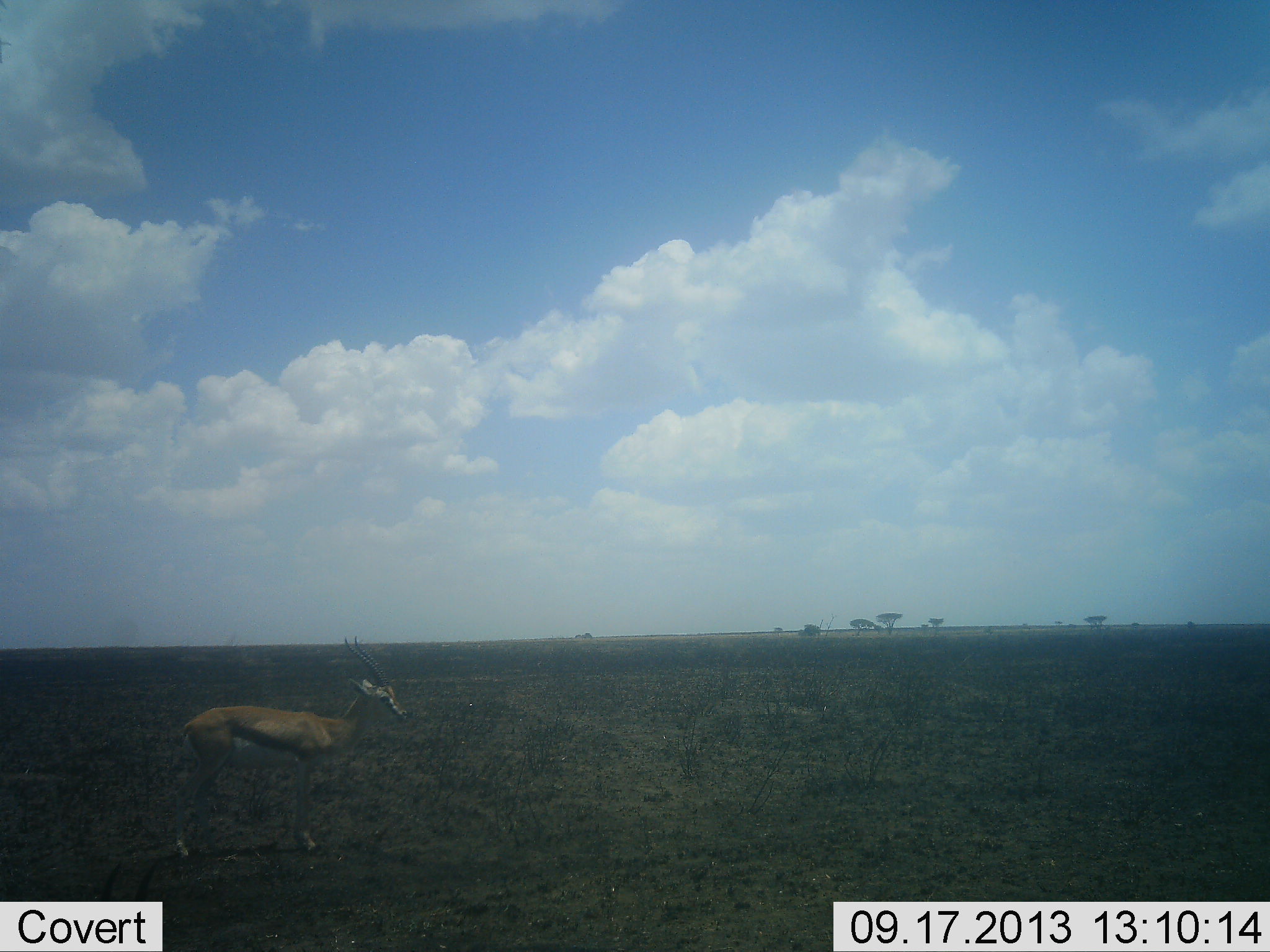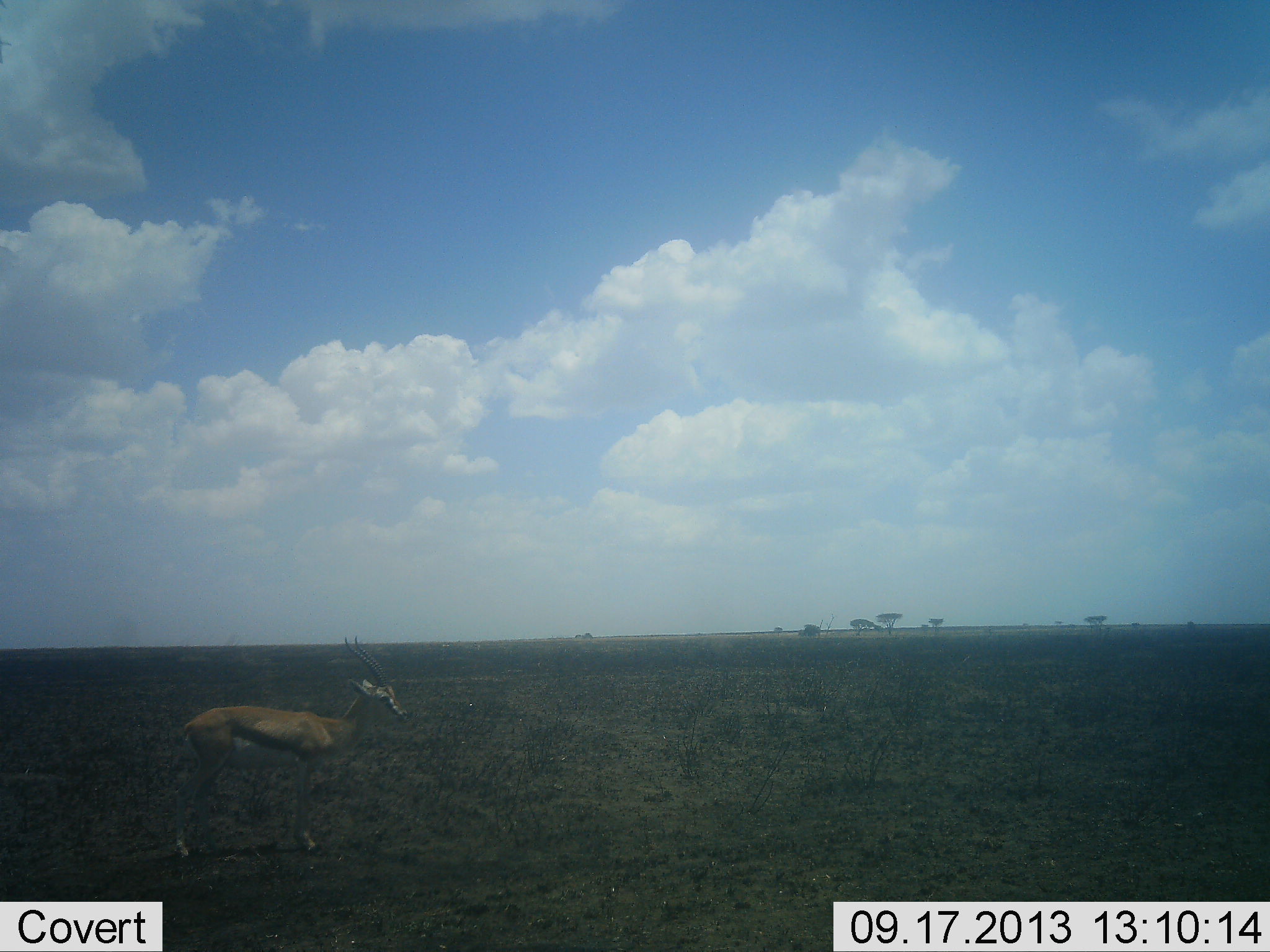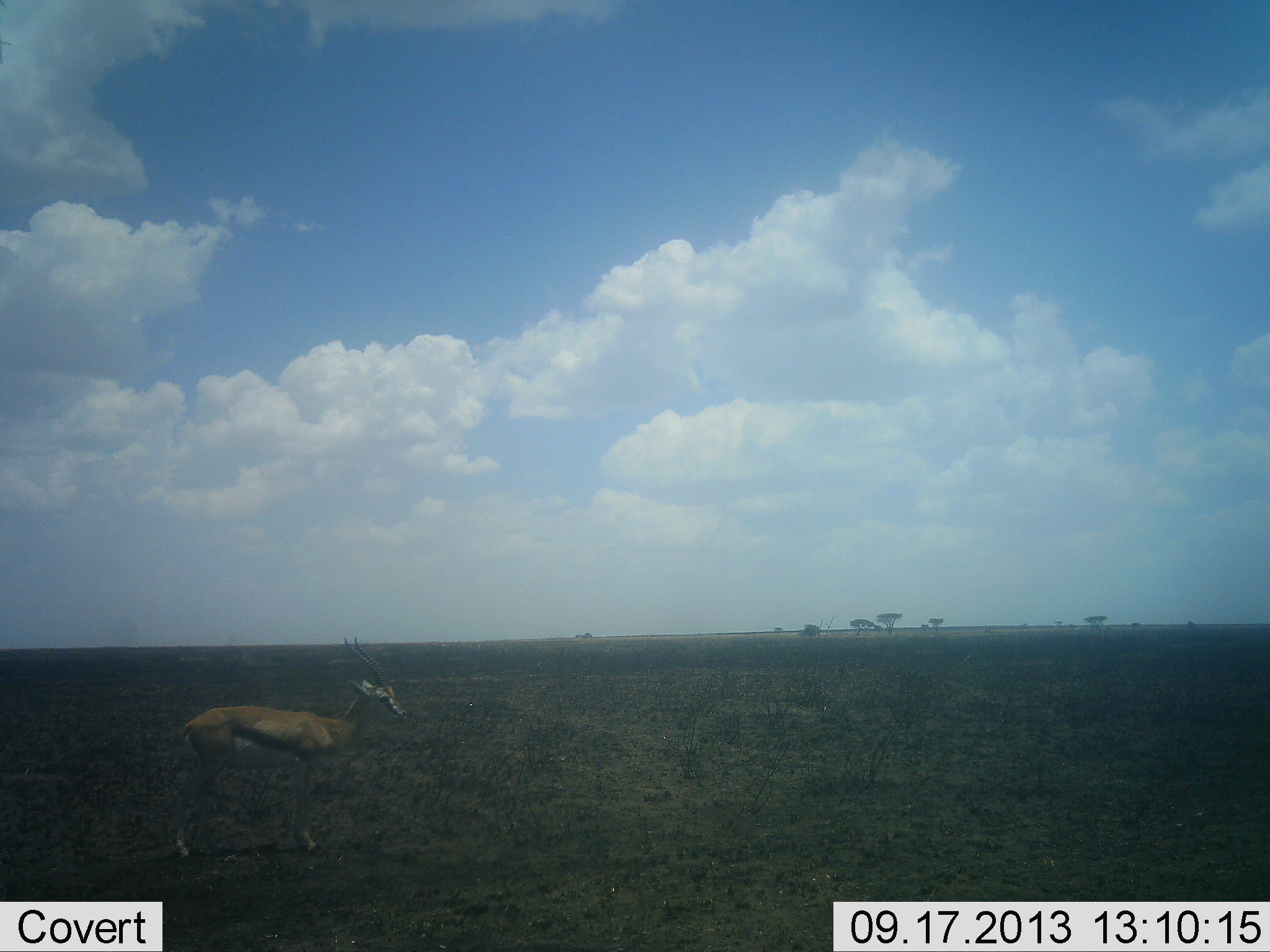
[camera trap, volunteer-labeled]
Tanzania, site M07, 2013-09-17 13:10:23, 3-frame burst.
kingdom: Animalia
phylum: Chordata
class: Mammalia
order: Artiodactyla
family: Bovidae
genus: Eudorcas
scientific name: Eudorcas thomsonii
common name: thomson's gazelle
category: gazellethomsons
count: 1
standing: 100%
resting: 0%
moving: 0%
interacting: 0%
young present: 0%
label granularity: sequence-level